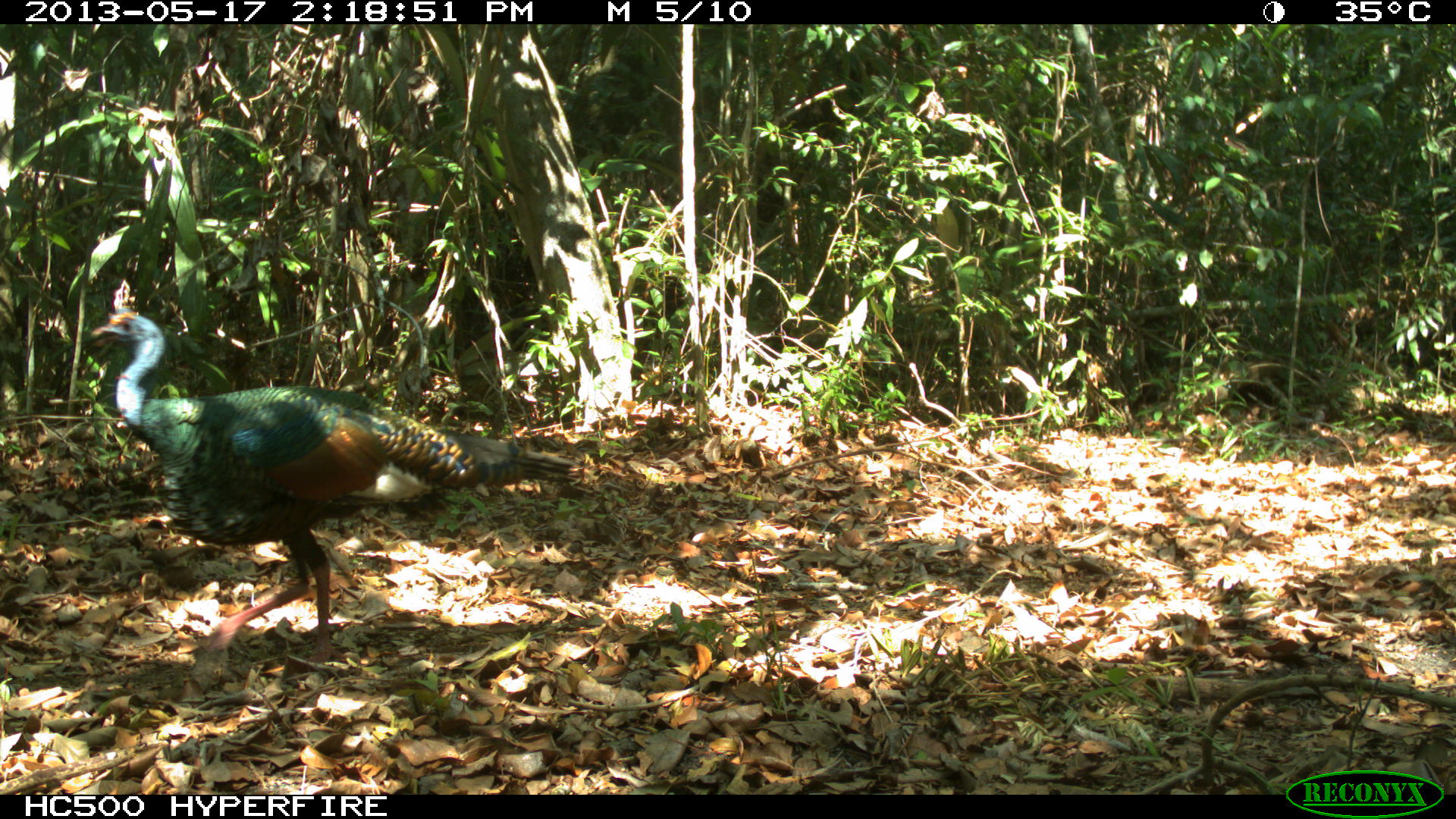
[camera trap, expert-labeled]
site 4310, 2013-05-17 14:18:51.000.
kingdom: Animalia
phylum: Chordata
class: Aves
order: Galliformes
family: Phasianidae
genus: Meleagris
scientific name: Meleagris ocellata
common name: ocellated turkey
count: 1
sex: male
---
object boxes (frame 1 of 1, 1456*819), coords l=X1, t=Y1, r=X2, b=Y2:
meleagris ocellata: l=87, t=303, r=578, b=664